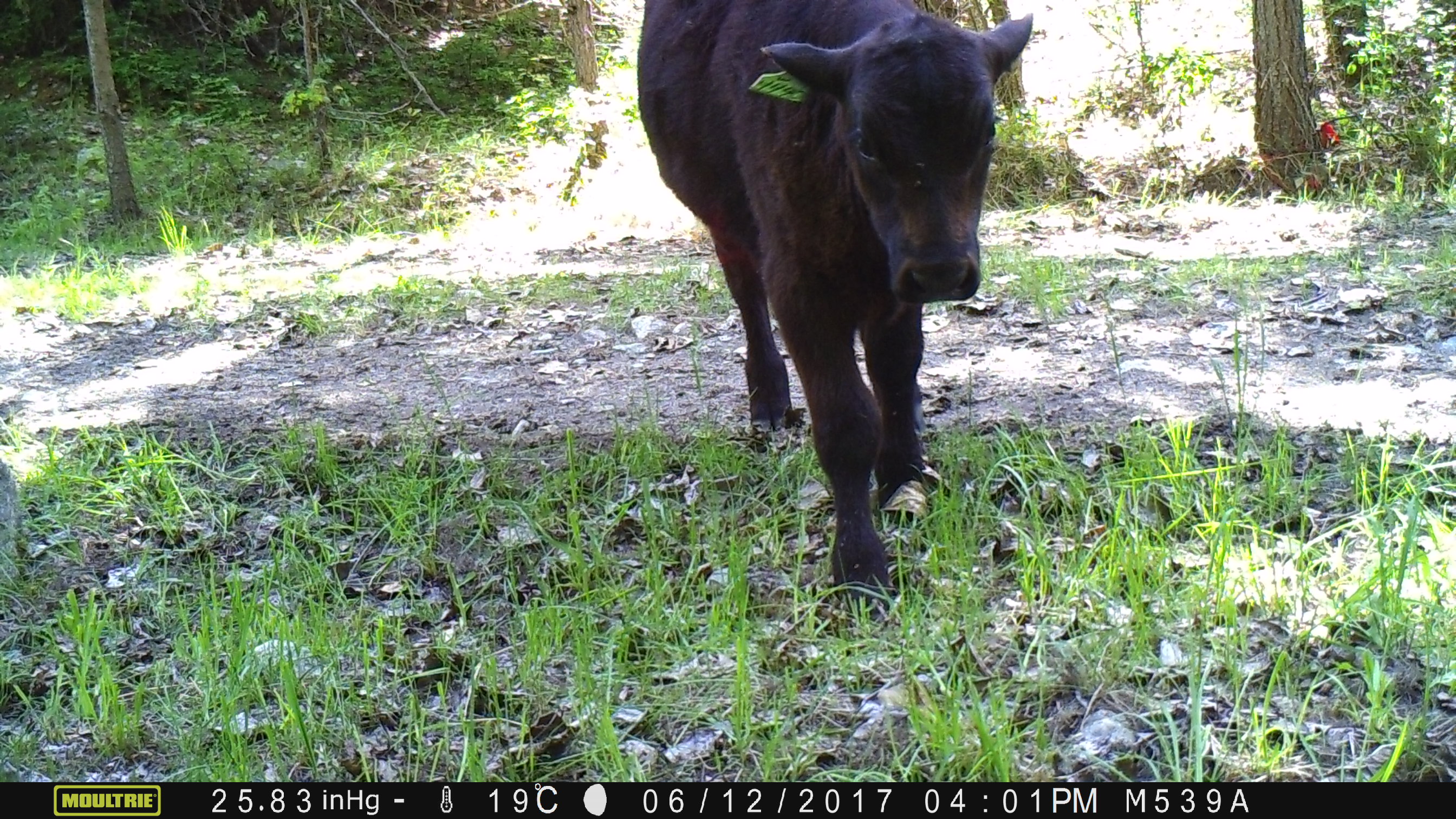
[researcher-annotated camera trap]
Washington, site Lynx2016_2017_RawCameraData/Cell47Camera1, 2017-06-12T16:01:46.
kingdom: Animalia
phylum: Chordata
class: Mammalia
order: Artiodactyla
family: Bovidae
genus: Bos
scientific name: Bos taurus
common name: domestic cattle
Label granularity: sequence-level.